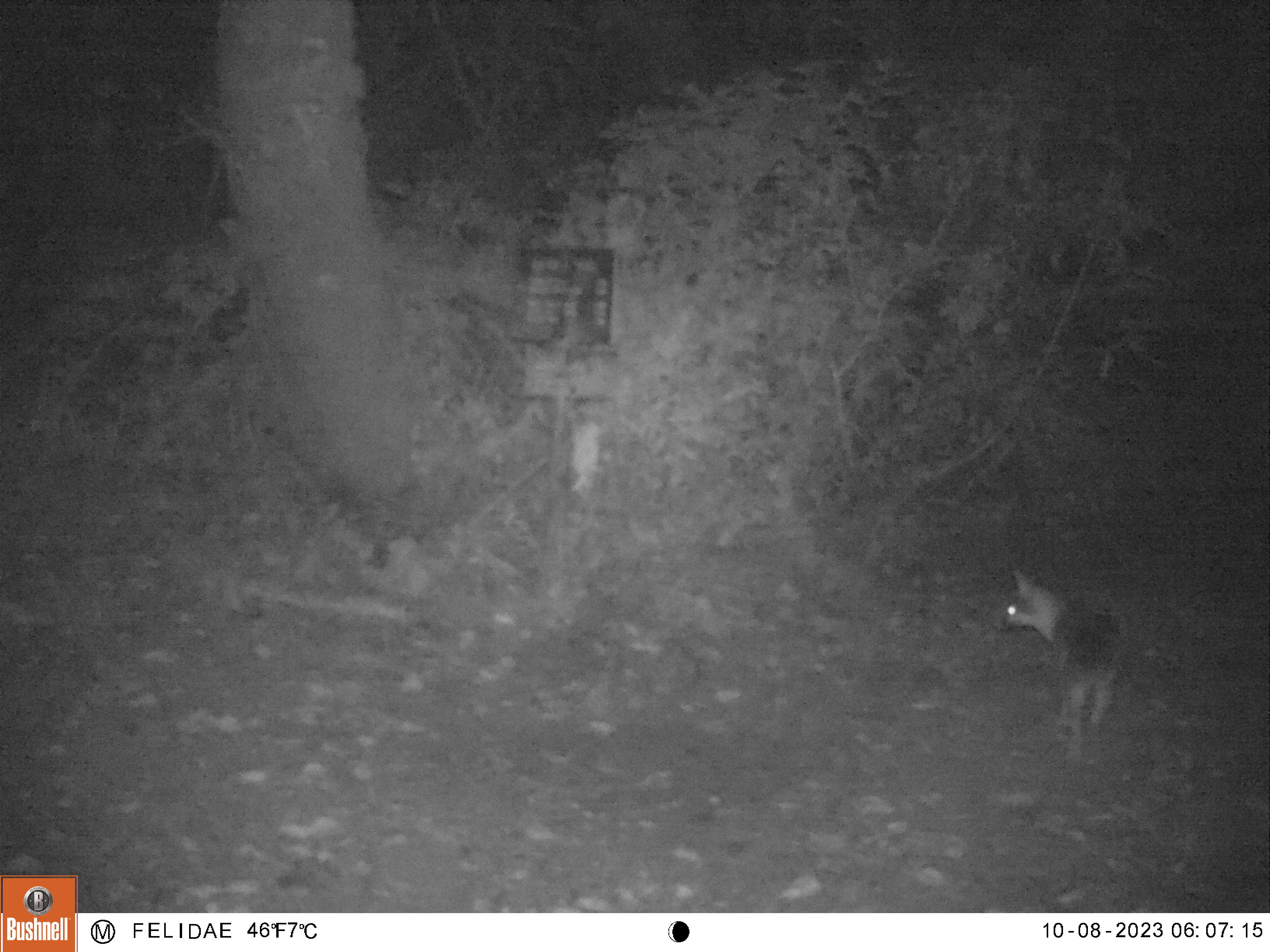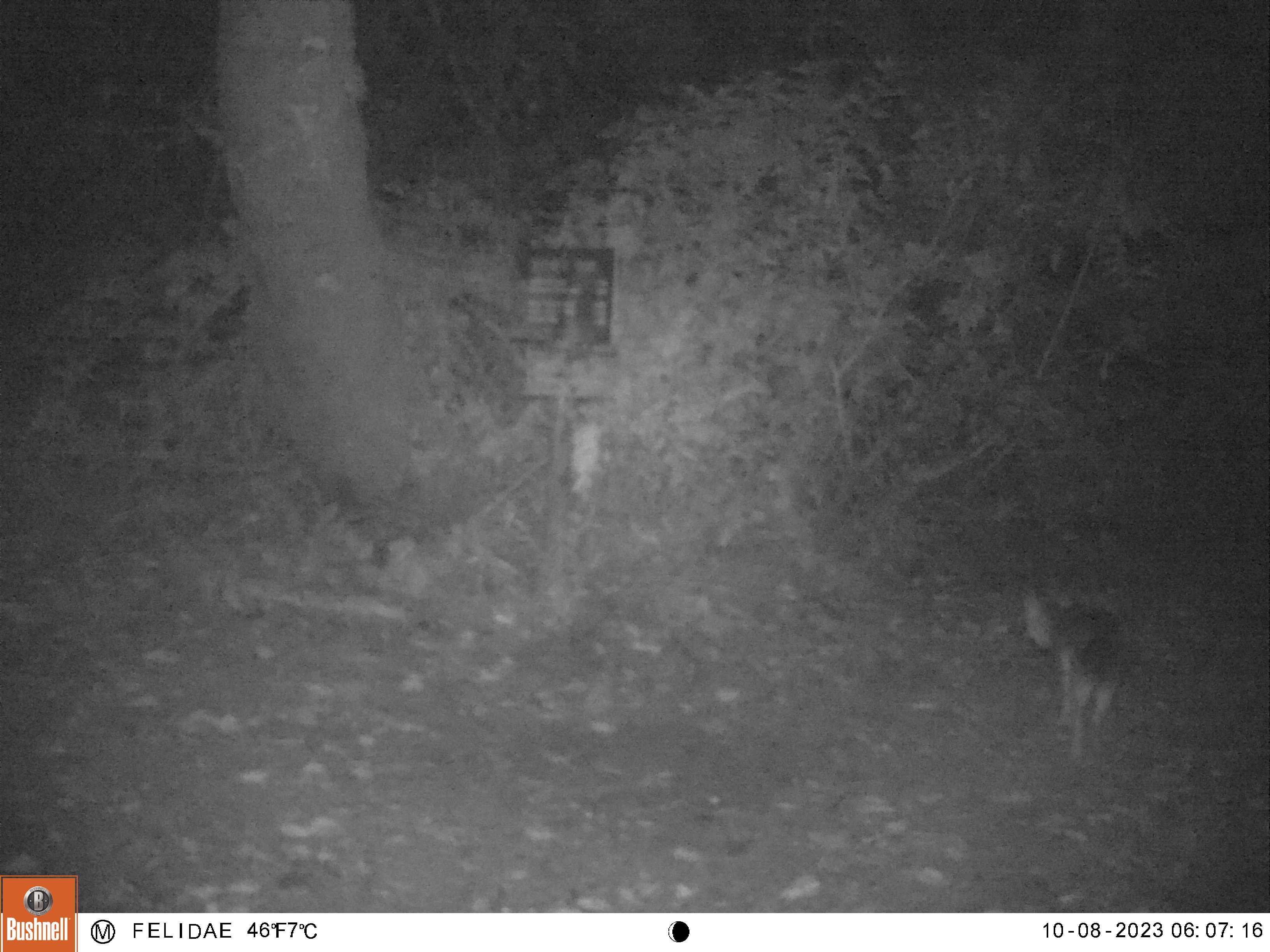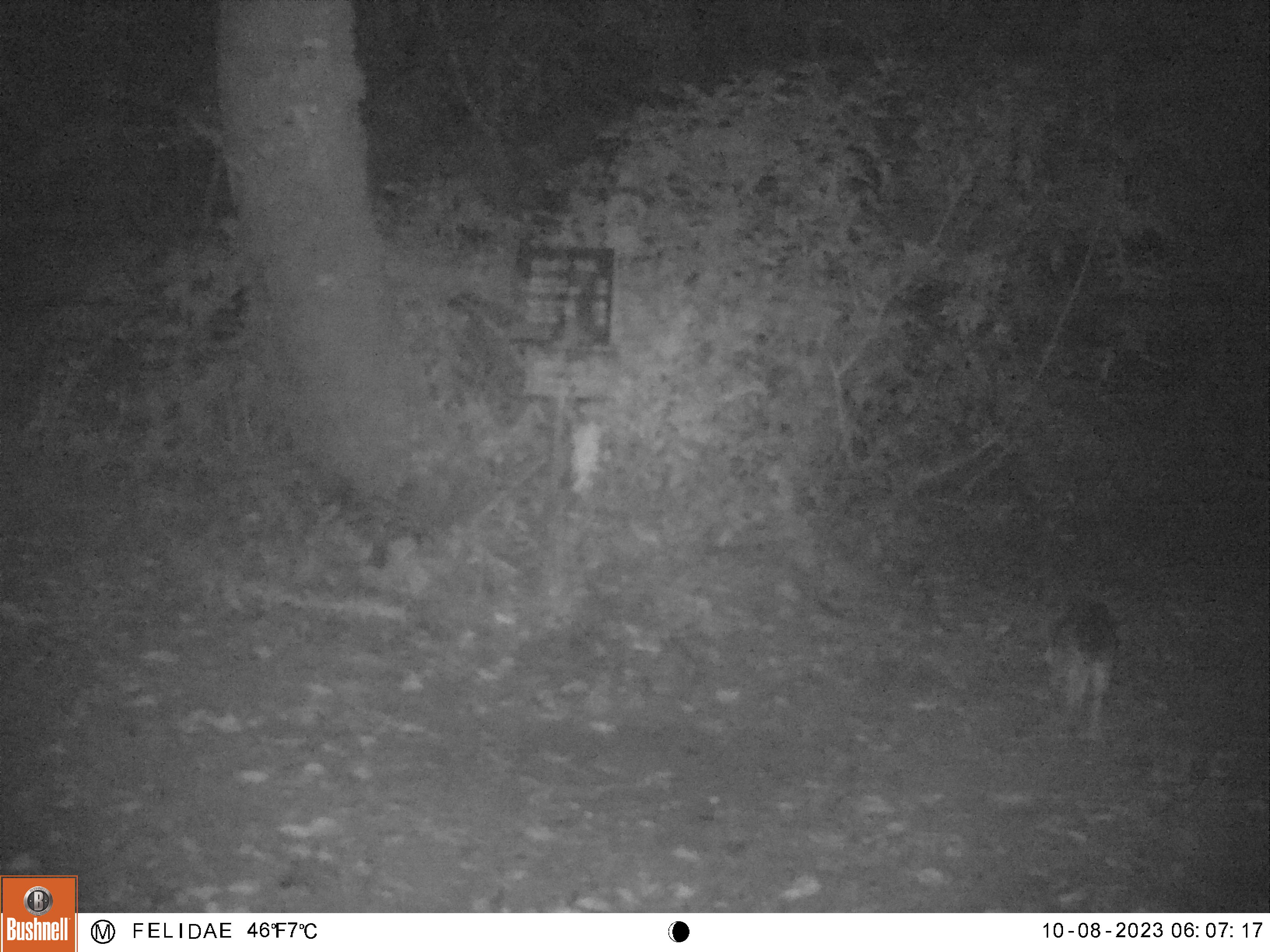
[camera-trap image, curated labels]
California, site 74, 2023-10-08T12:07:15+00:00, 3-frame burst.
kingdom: Animalia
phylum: Chordata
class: Mammalia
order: Carnivora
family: Canidae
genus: Urocyon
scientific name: Urocyon cinereoargenteus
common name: gray fox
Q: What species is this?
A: Gray fox (Urocyon cinereoargenteus).